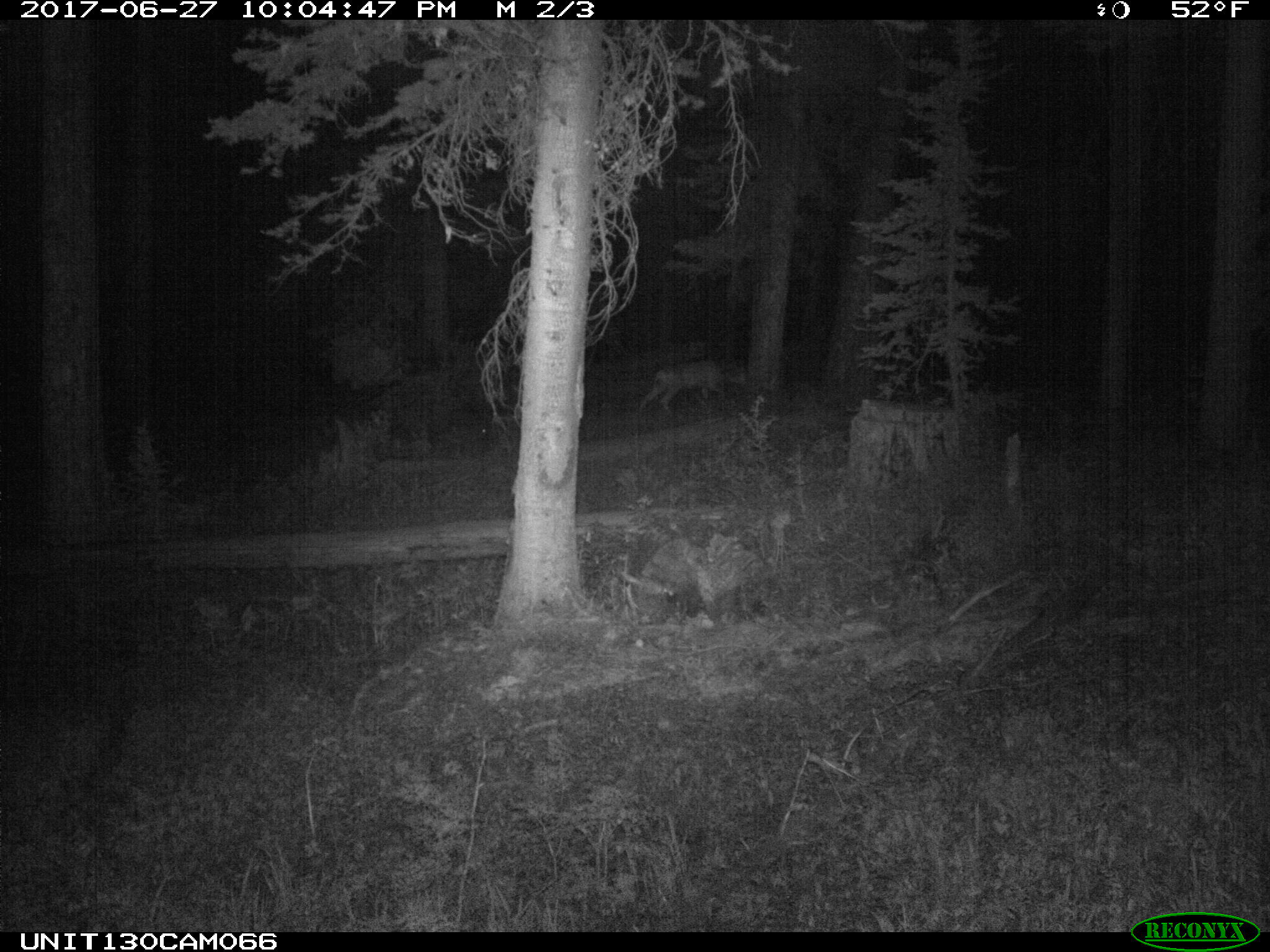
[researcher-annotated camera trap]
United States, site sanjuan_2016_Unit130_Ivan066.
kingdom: Animalia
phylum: Chordata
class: Mammalia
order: Artiodactyla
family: Cervidae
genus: Odocoileus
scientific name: Odocoileus hemionus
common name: mule deer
Odocoileus hemionus (mule deer).